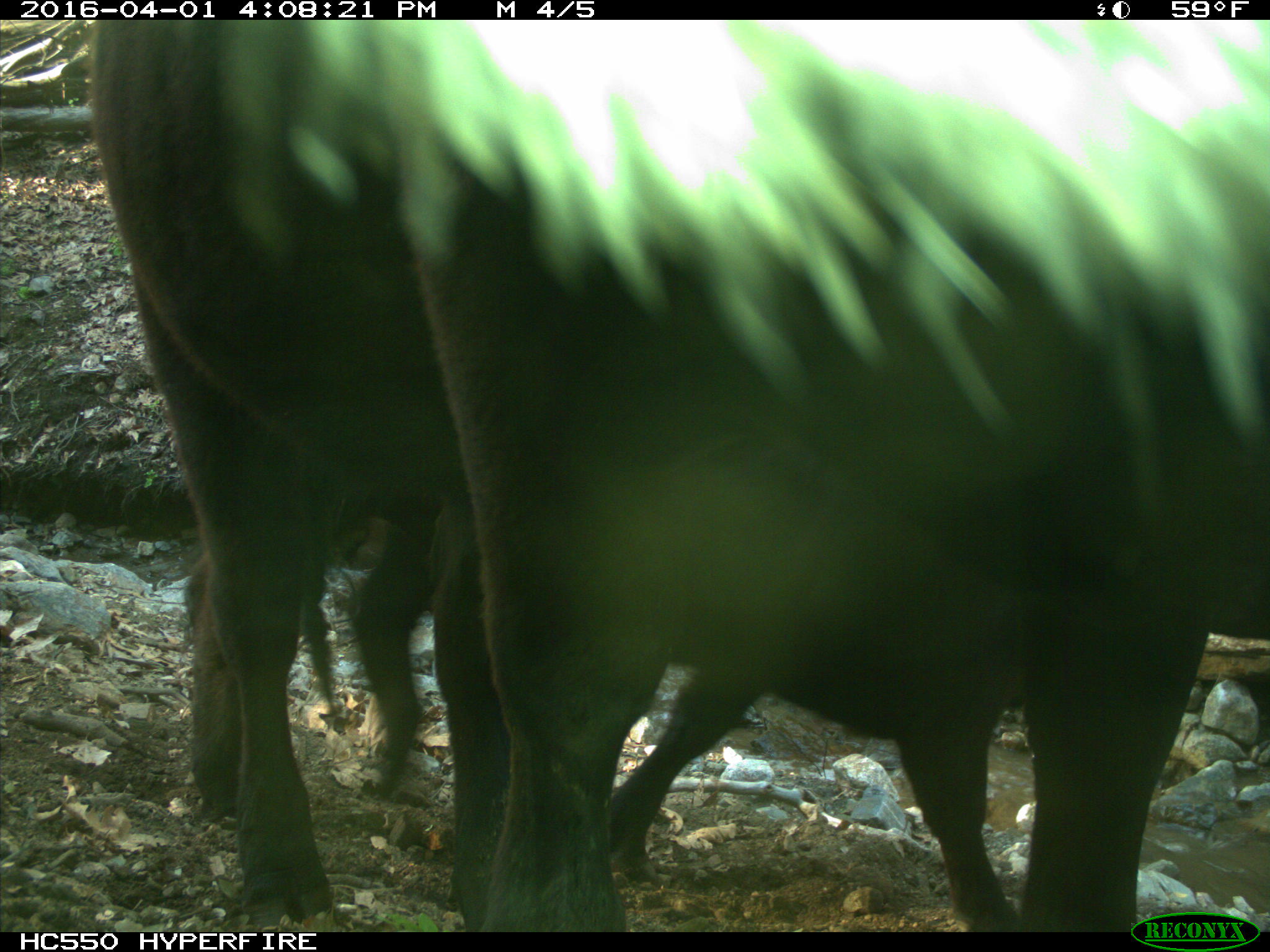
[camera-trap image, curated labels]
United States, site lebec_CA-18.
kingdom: Animalia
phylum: Chordata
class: Mammalia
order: Artiodactyla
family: Bovidae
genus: Bos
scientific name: Bos taurus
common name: domestic cow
Bos taurus (domestic cow).